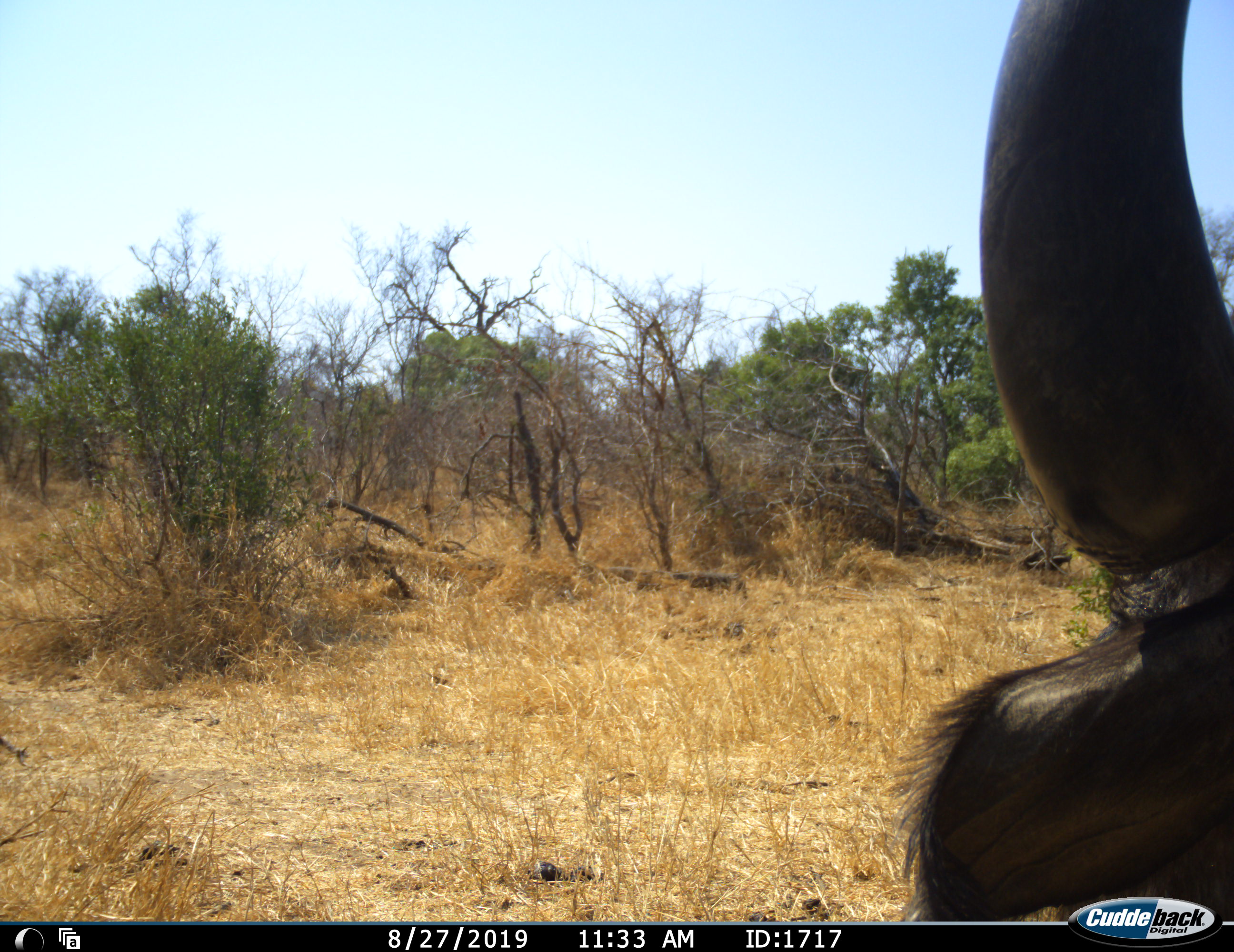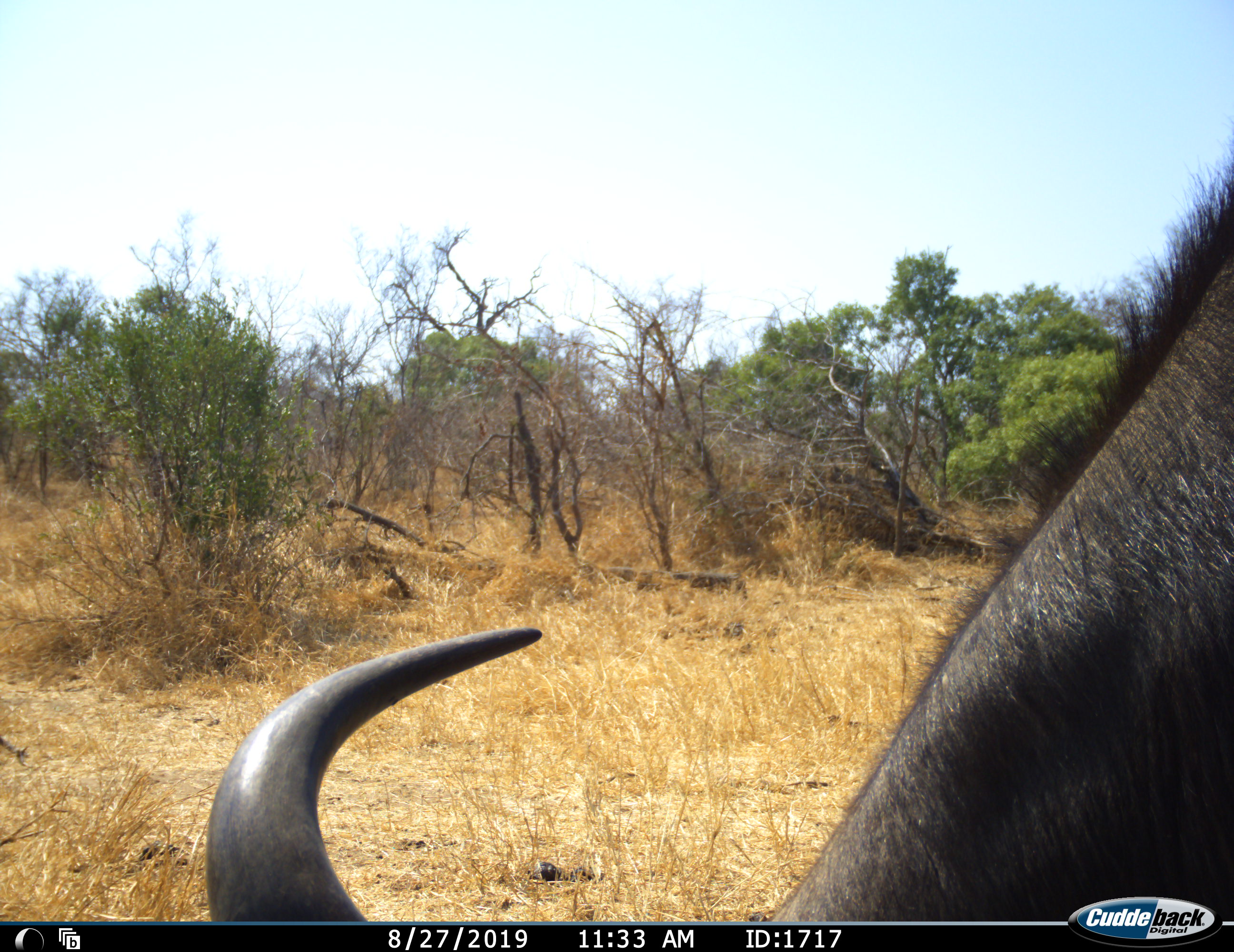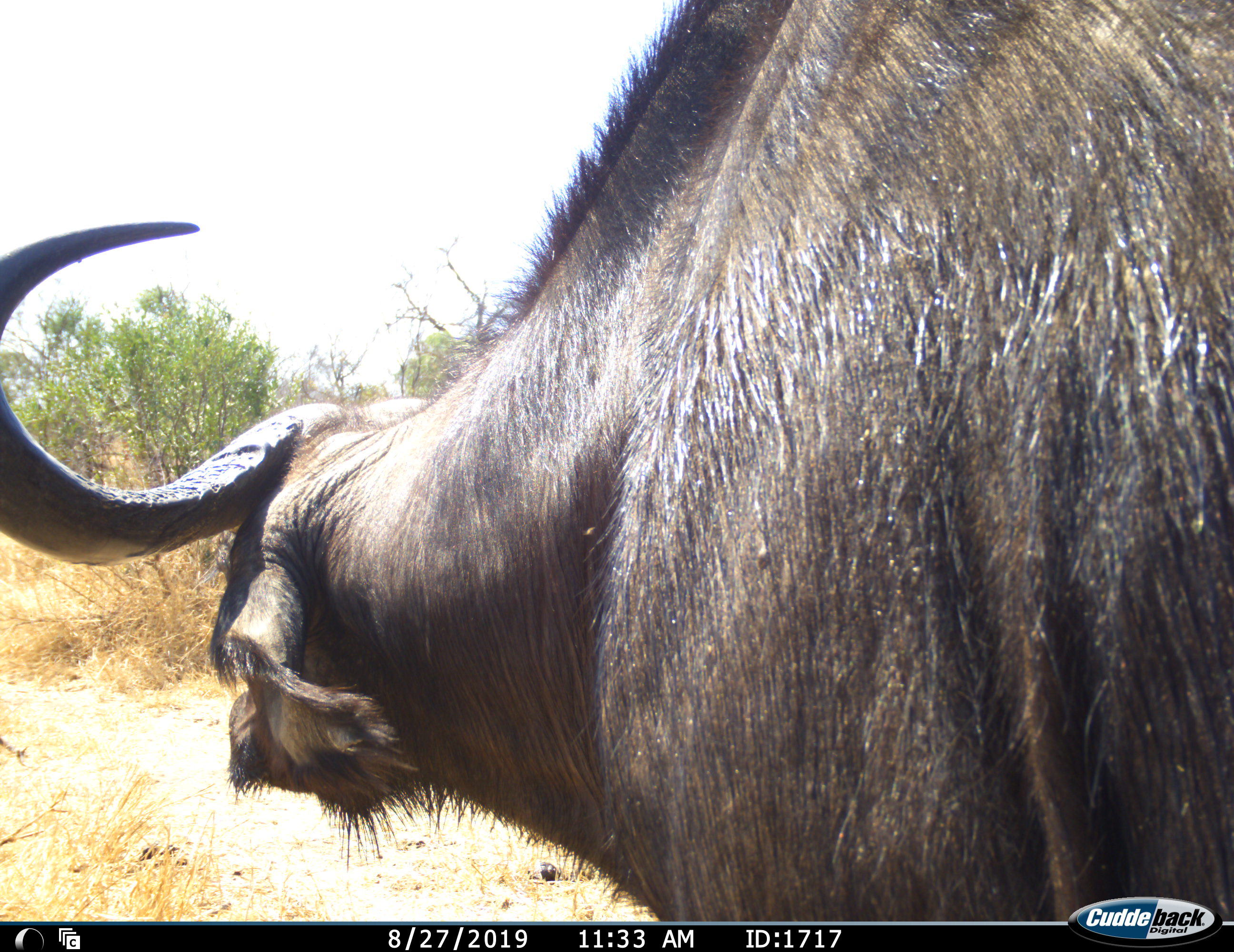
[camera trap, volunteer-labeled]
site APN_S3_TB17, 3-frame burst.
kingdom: Animalia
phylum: Chordata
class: Mammalia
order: Artiodactyla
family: Bovidae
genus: Syncerus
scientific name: Syncerus caffer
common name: african buffalo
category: buffalo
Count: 1.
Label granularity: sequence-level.